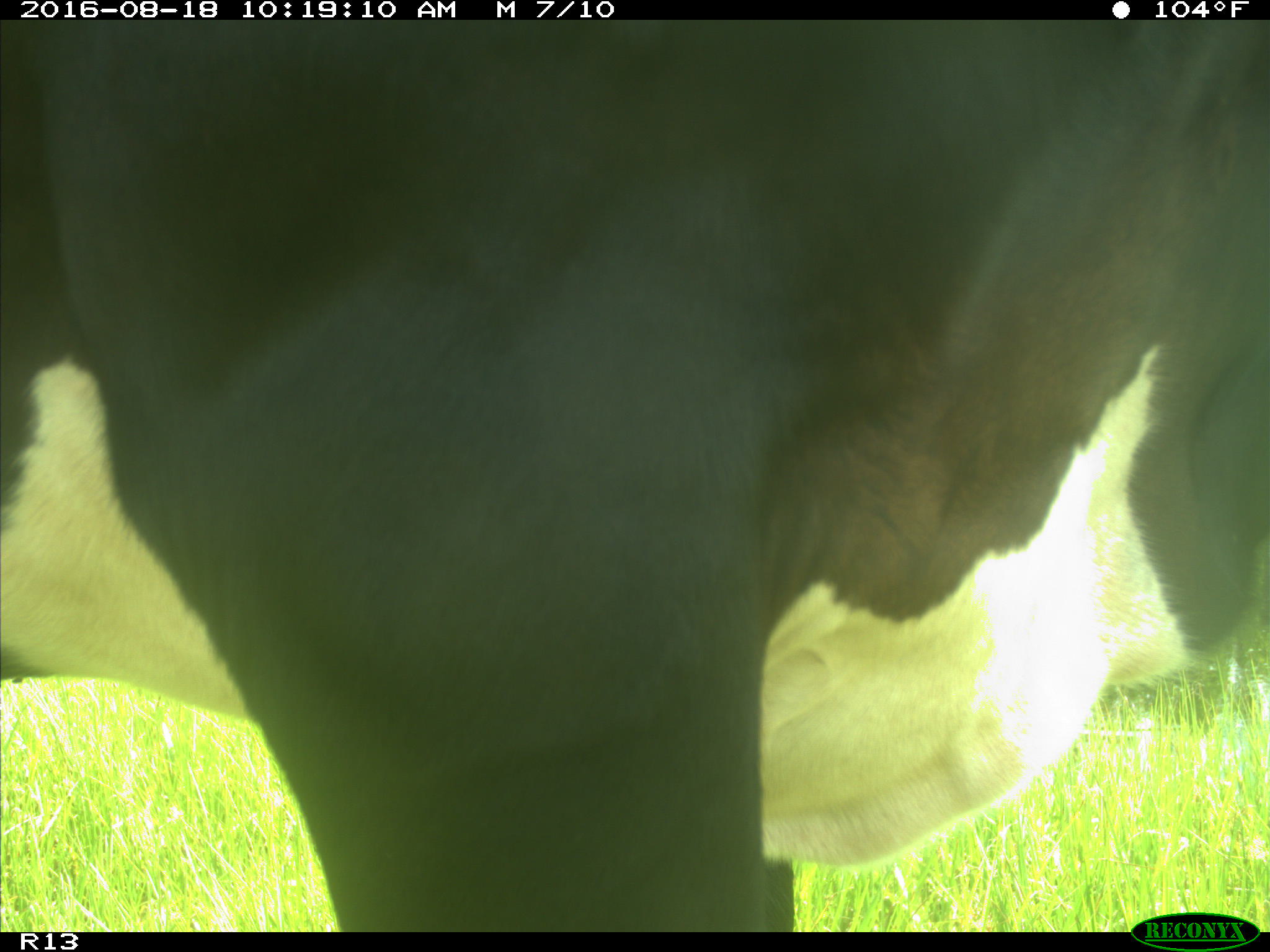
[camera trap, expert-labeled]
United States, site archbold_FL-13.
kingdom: Animalia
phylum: Chordata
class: Mammalia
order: Artiodactyla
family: Bovidae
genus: Bos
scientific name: Bos taurus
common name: domestic cow